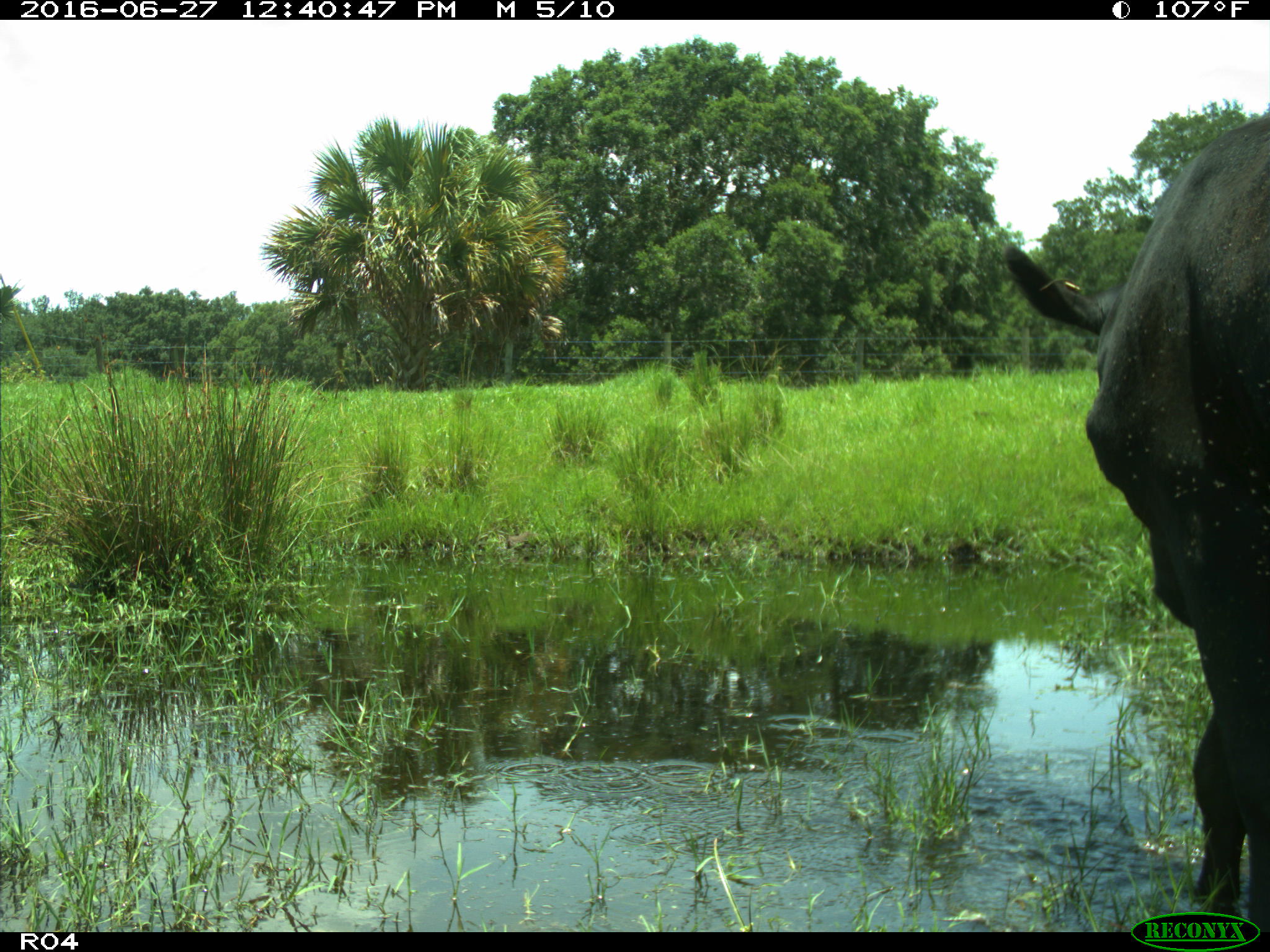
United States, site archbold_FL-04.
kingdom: Animalia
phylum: Chordata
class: Mammalia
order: Artiodactyla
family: Bovidae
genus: Bos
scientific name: Bos taurus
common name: domestic cow